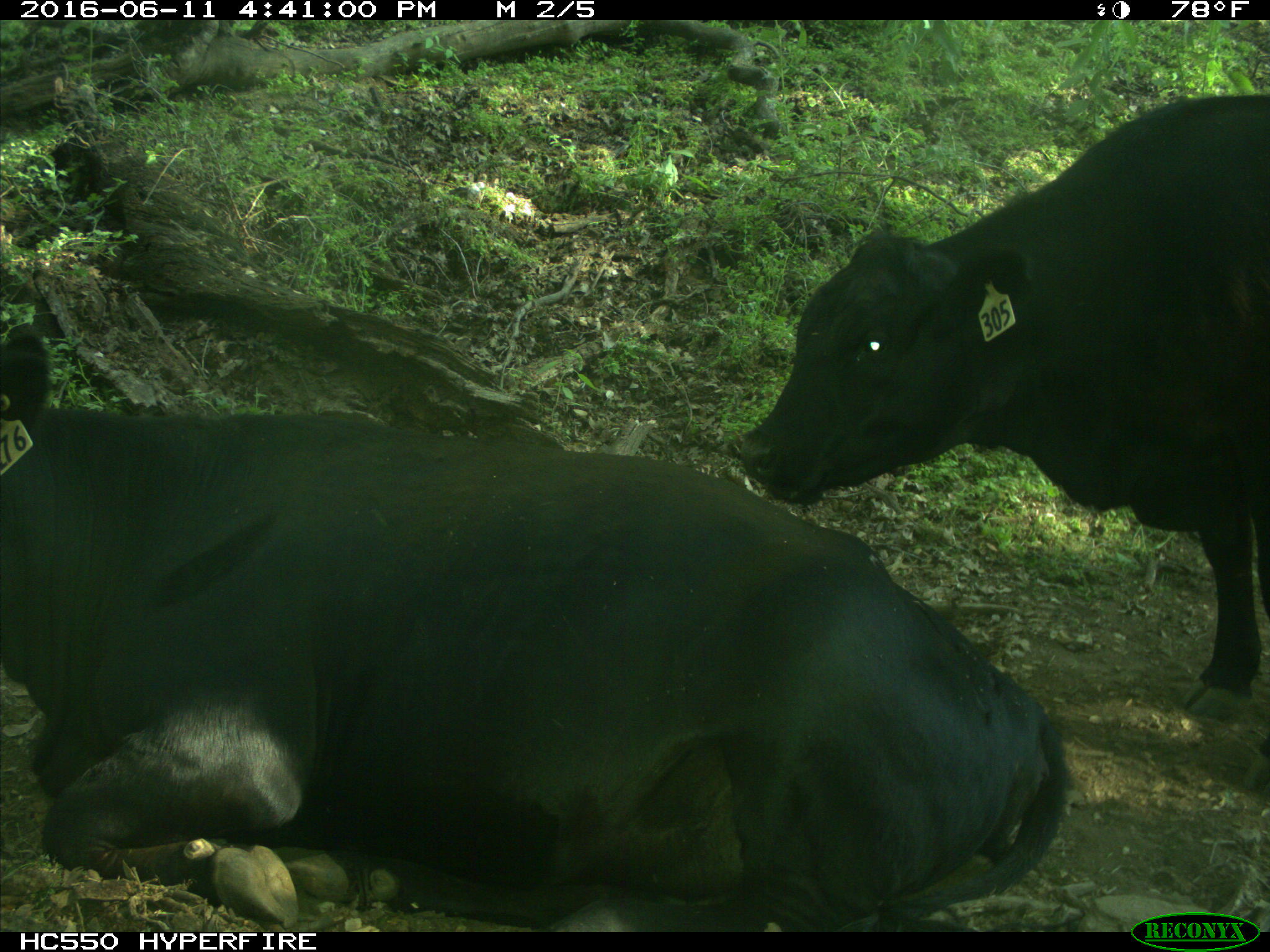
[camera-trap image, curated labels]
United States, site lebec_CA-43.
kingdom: Animalia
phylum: Chordata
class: Mammalia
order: Artiodactyla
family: Bovidae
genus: Bos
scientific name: Bos taurus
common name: domestic cow